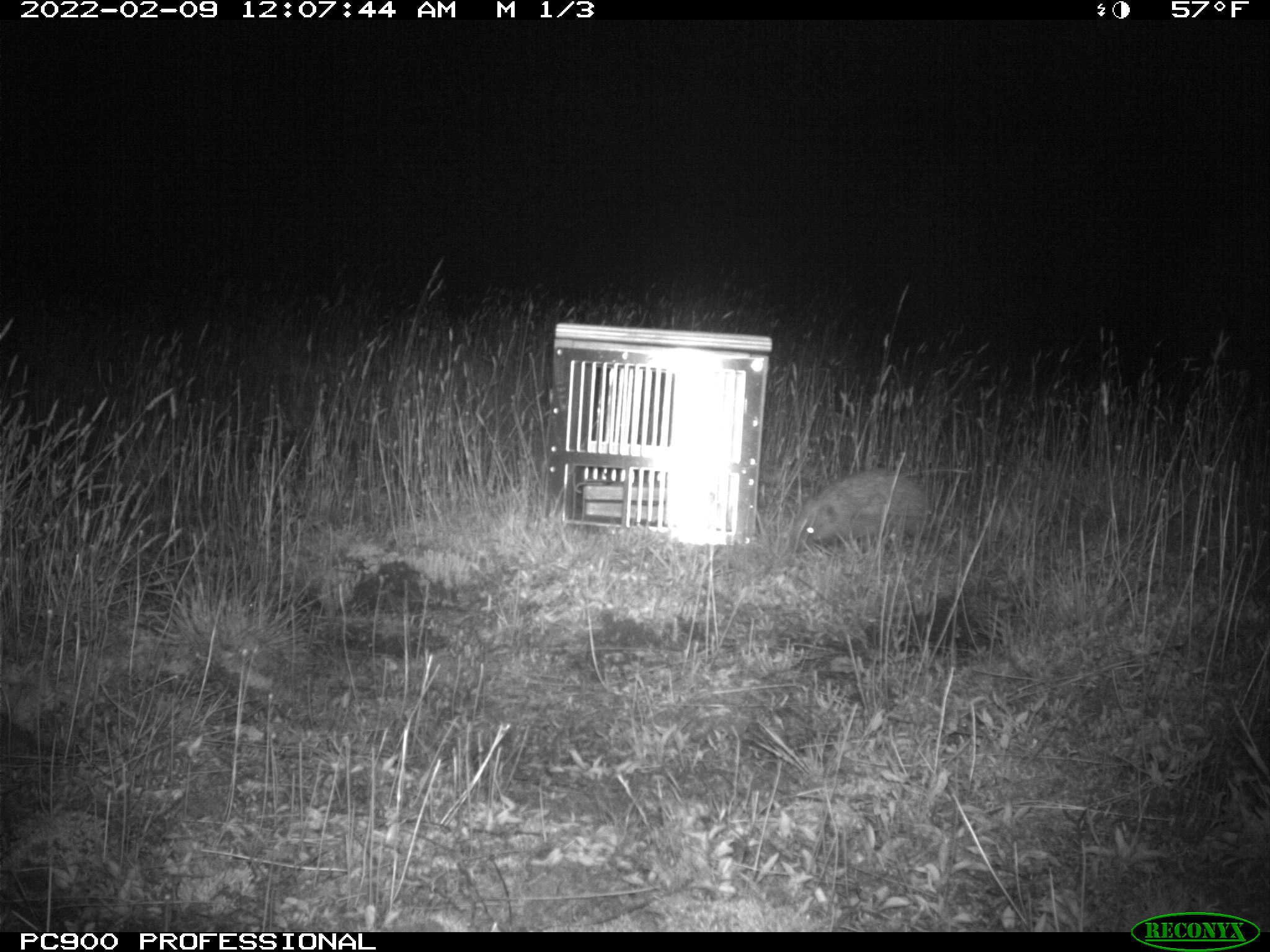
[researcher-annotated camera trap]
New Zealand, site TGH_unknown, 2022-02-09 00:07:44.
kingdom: Animalia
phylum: Chordata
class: Mammalia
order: Eulipotyphla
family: Erinaceidae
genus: Erinaceus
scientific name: Erinaceus europaeus europaeus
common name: european hedgehog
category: hedgehog